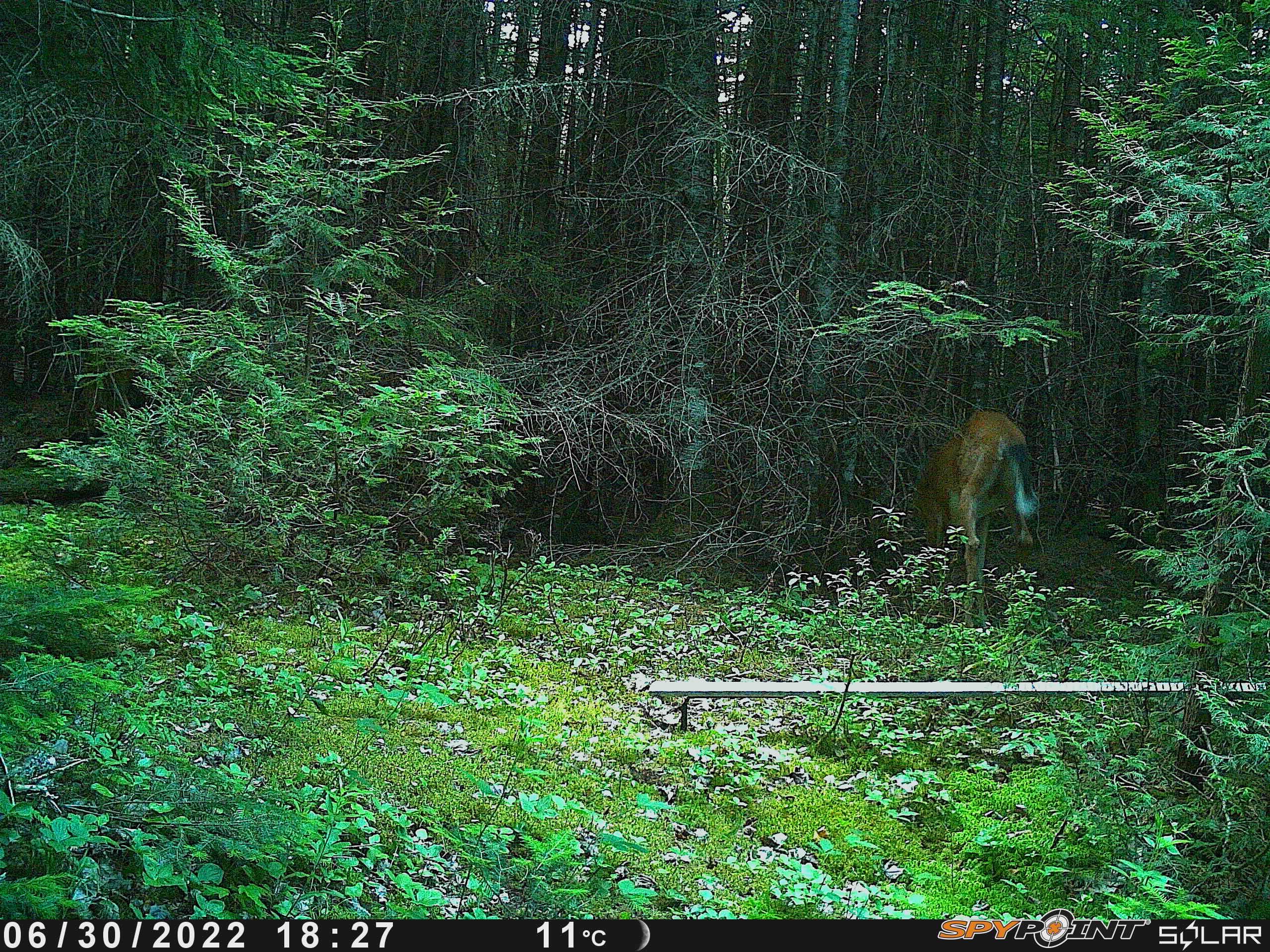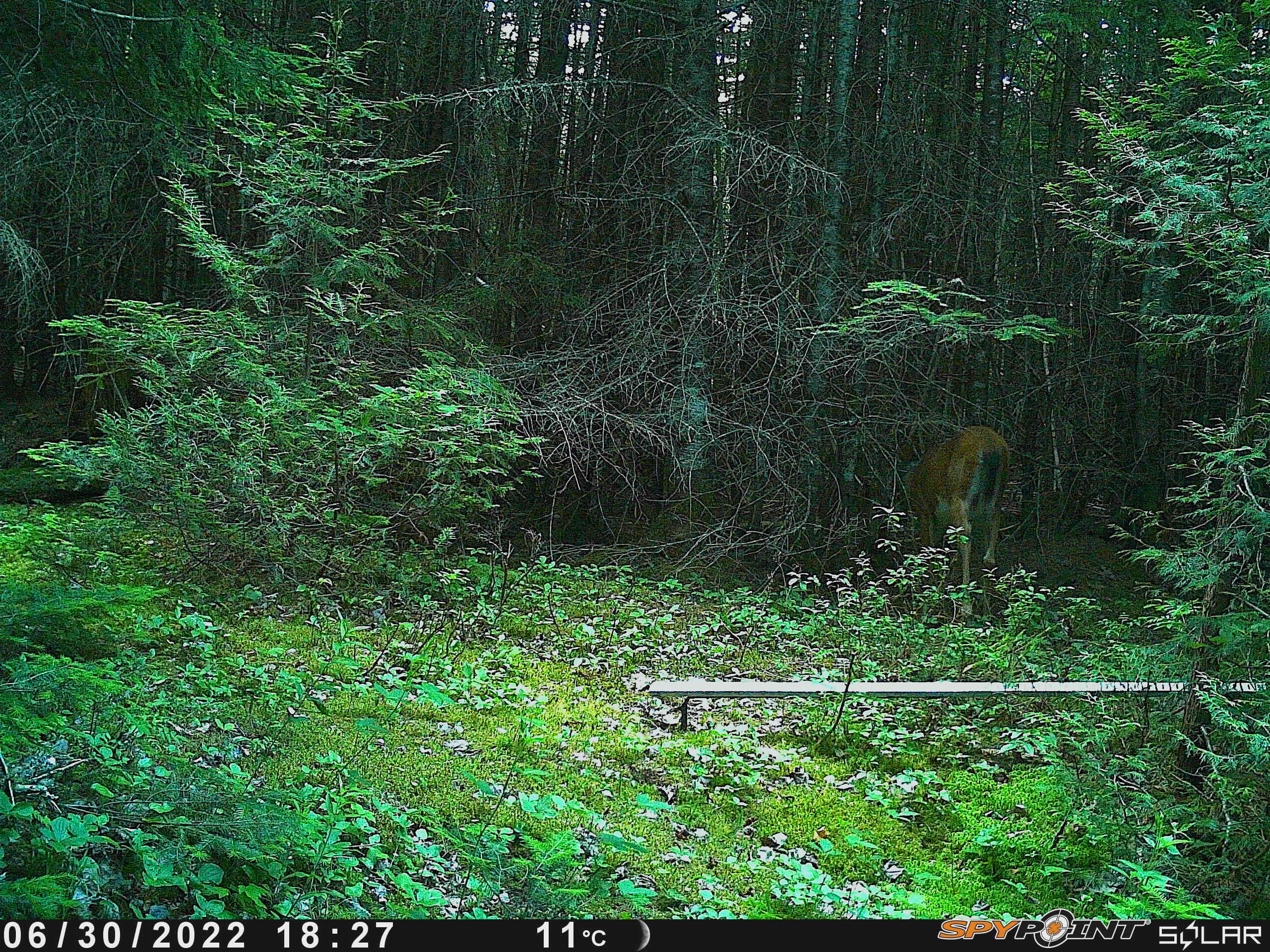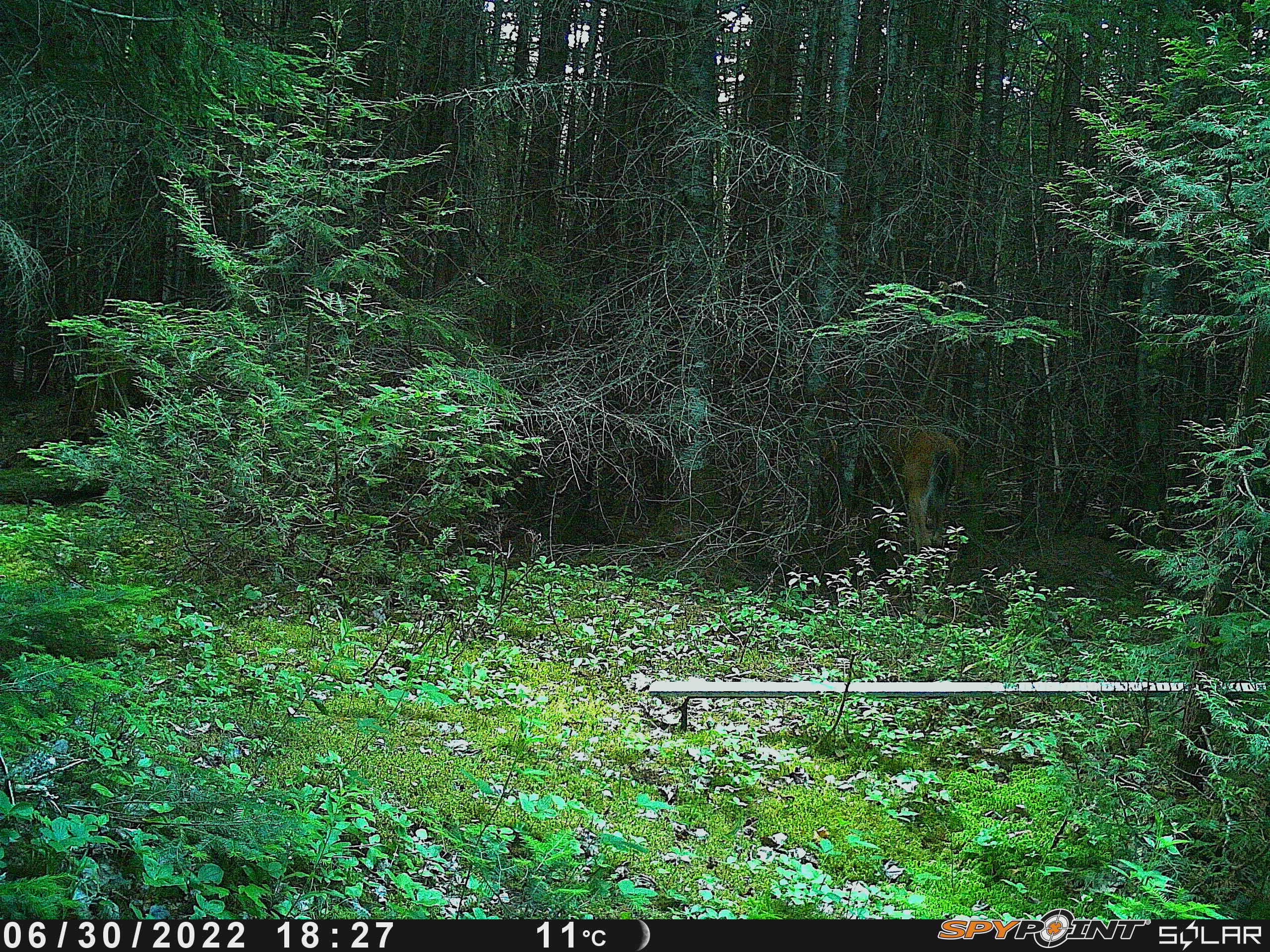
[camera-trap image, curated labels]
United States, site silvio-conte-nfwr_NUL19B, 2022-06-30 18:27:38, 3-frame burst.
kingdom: Animalia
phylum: Chordata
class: Mammalia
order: Artiodactyla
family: Cervidae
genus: Odocoileus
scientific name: Odocoileus virginianus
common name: white-tailed deer